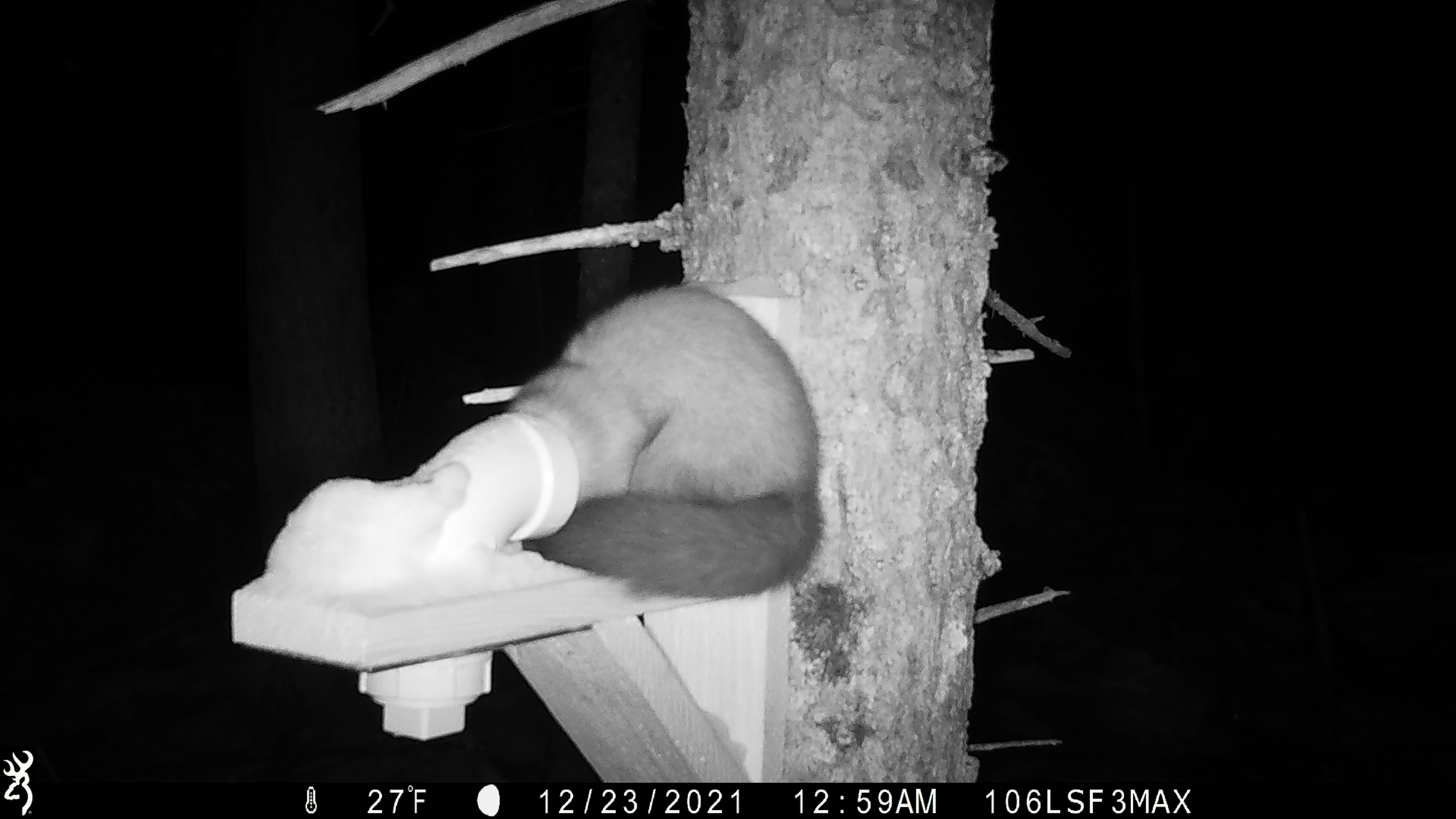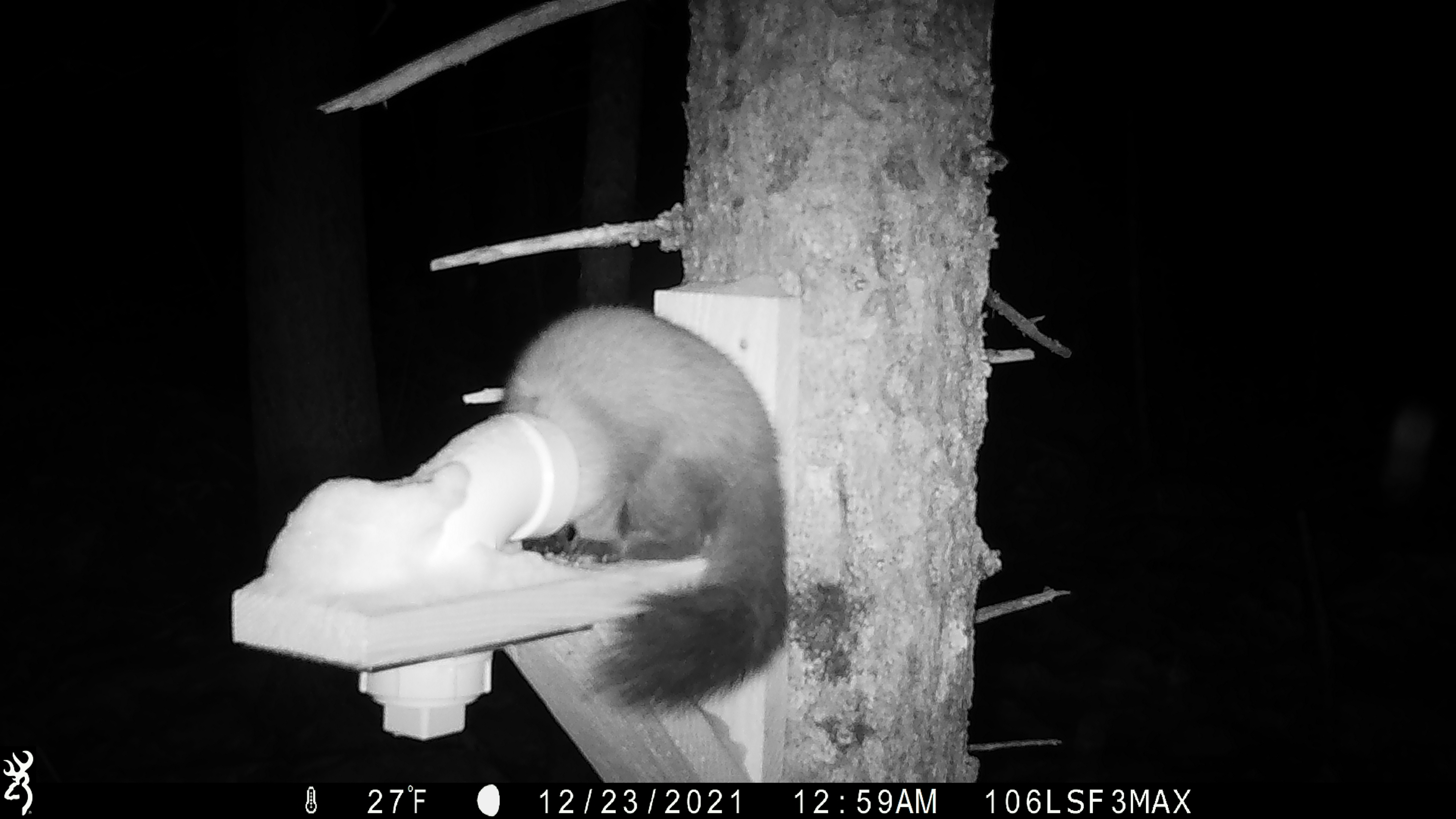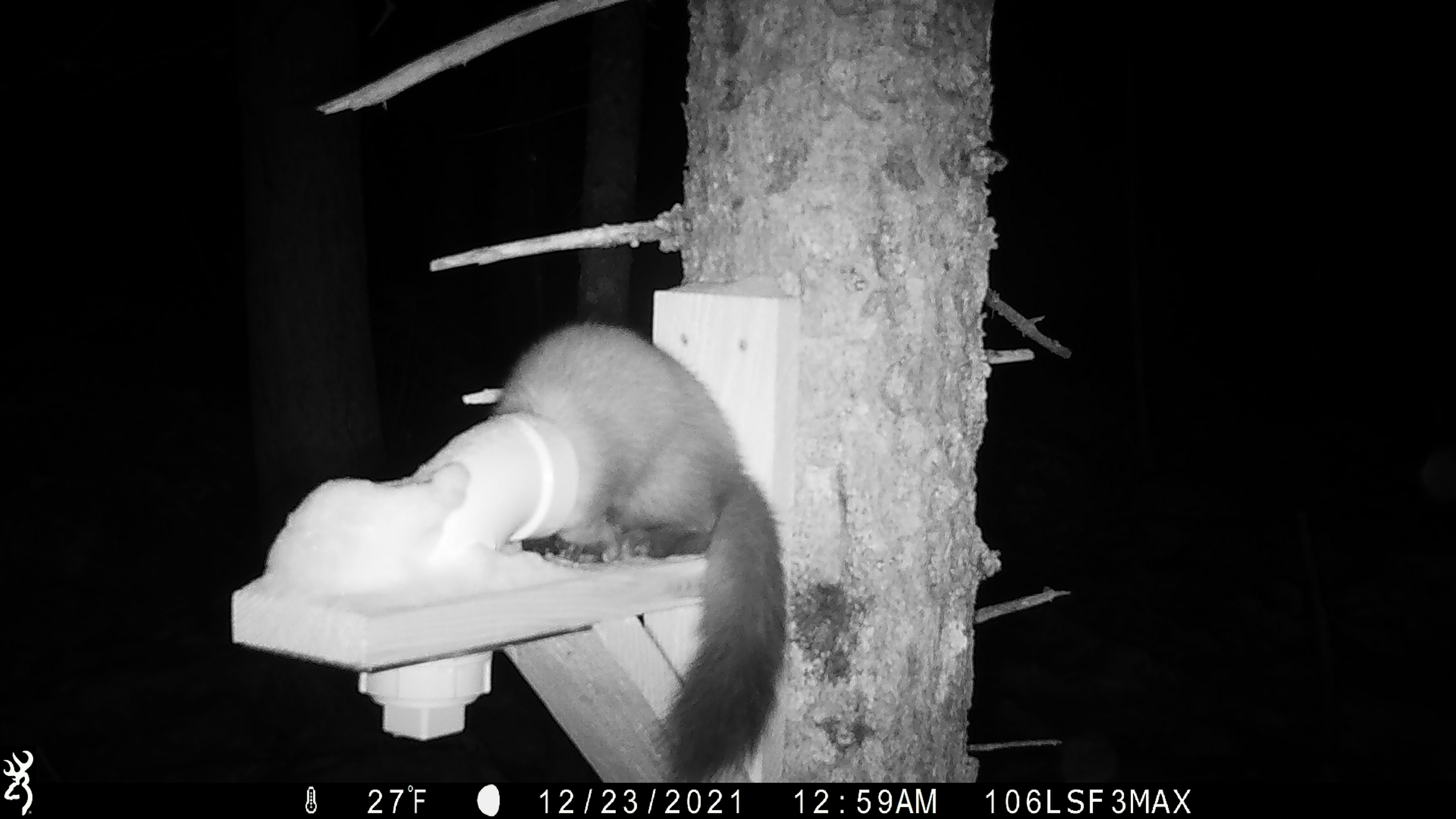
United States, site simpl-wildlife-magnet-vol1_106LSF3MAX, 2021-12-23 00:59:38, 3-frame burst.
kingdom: Animalia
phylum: Chordata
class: Mammalia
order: Carnivora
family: Mustelidae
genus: Martes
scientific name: Martes americana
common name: american marten